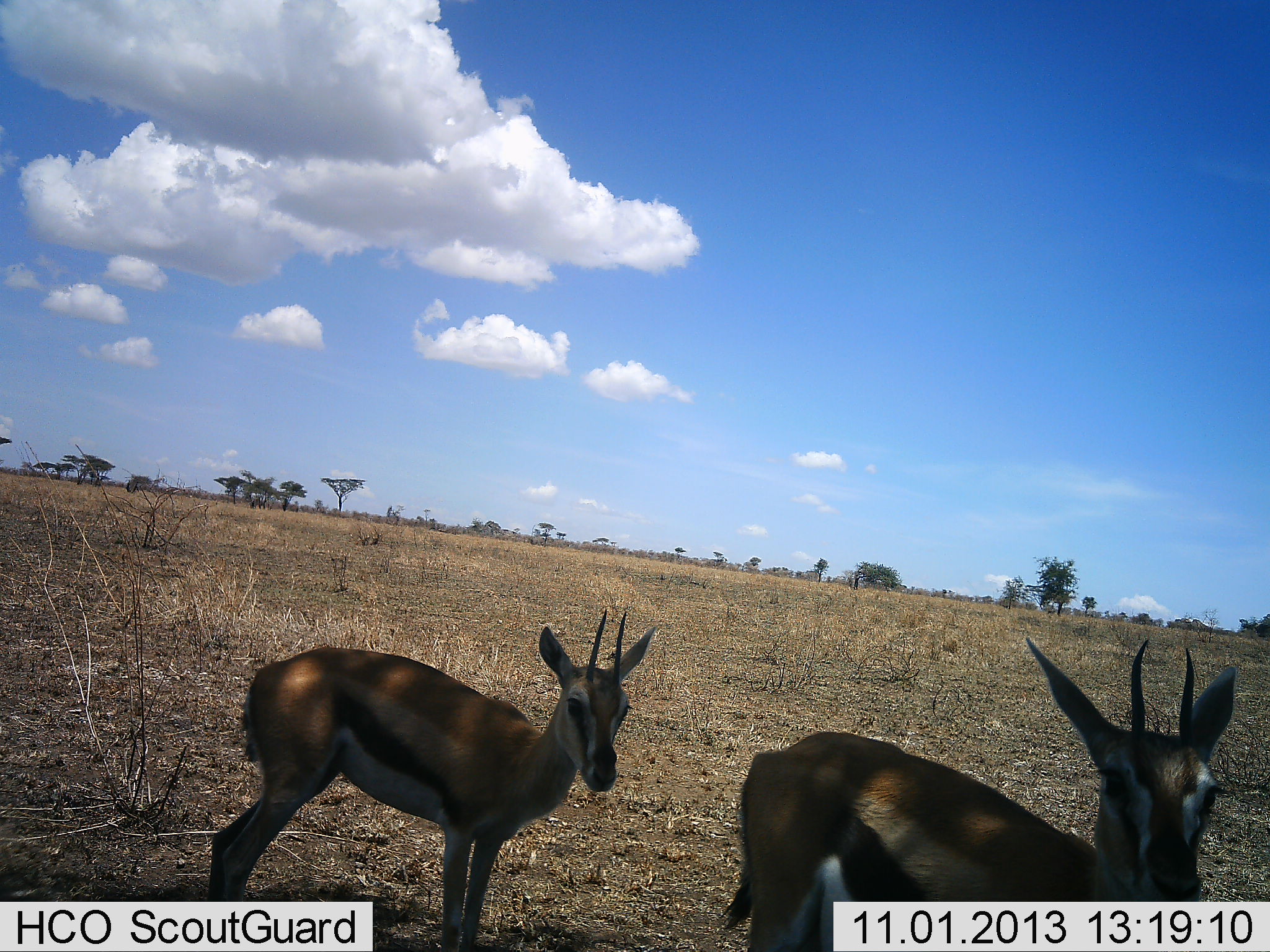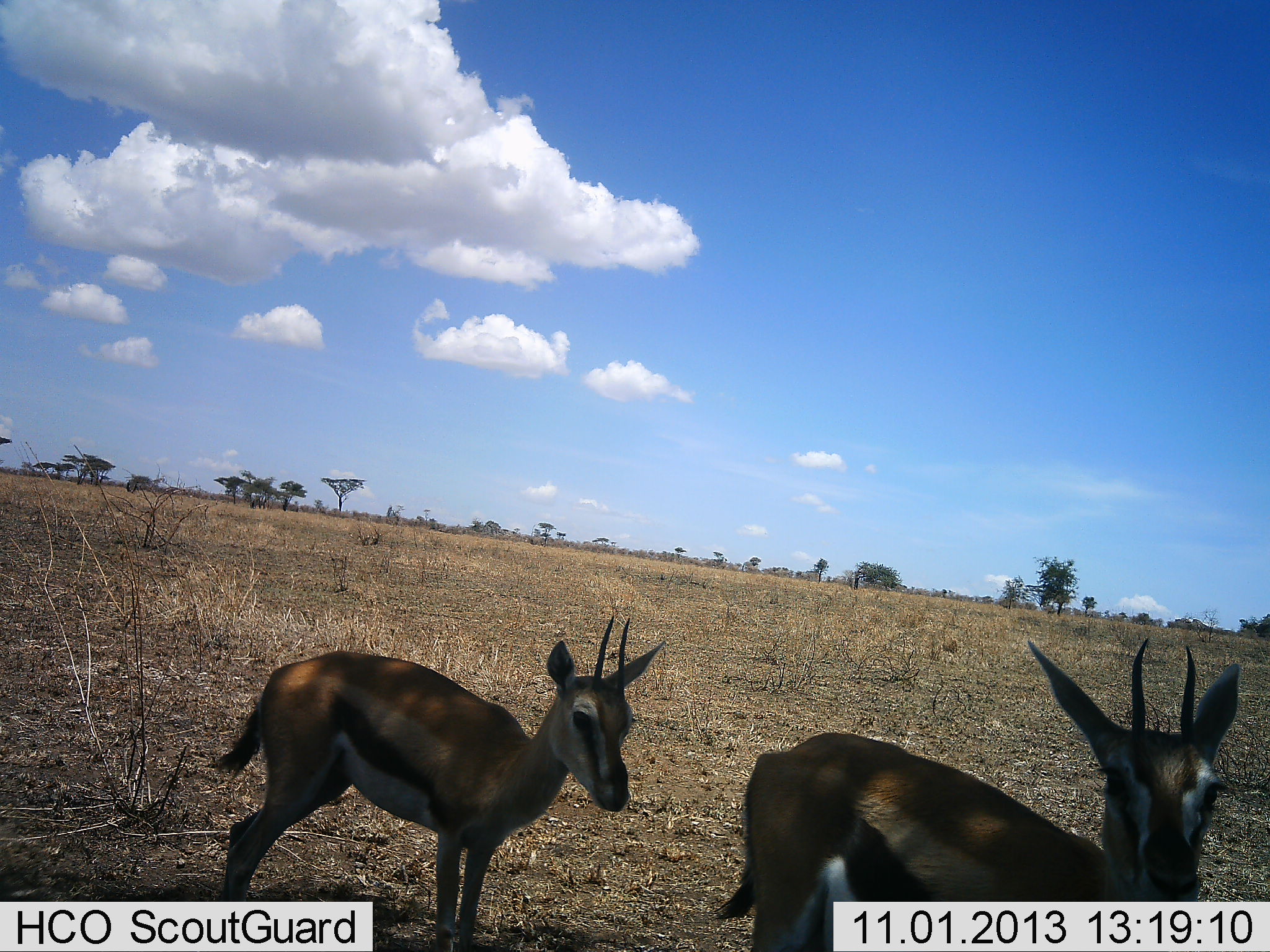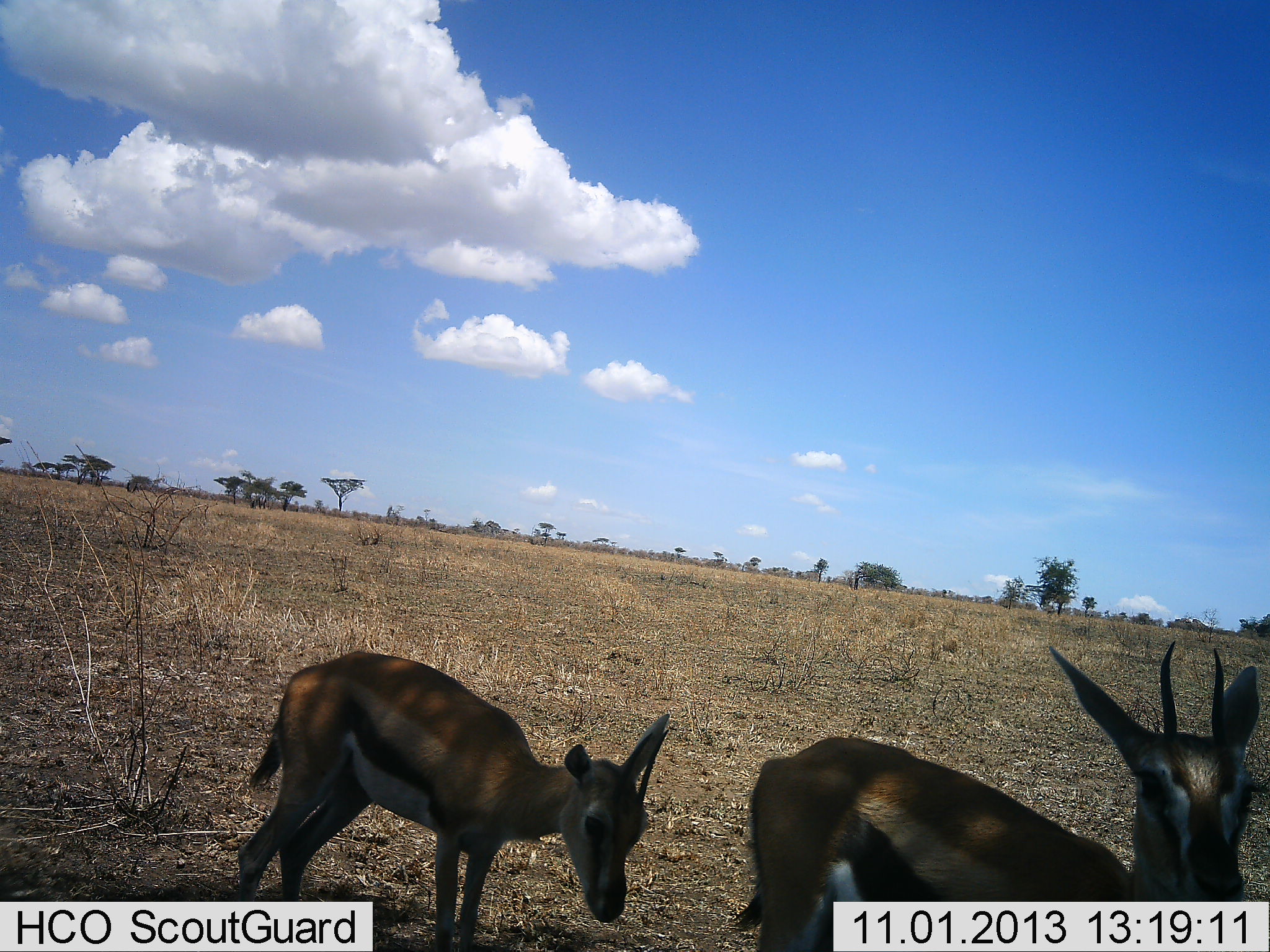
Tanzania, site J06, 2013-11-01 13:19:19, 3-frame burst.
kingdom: Animalia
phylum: Chordata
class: Mammalia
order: Artiodactyla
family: Bovidae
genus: Eudorcas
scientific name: Eudorcas thomsonii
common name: thomson's gazelle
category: gazellethomsons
Gazellethomsons (thomson's gazelle) (Eudorcas thomsonii), count 2. Behavior (volunteer vote fractions): standing 90%, resting 0%, moving 14%, interacting 0%. Young present (vote fraction): 5%. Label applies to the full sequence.